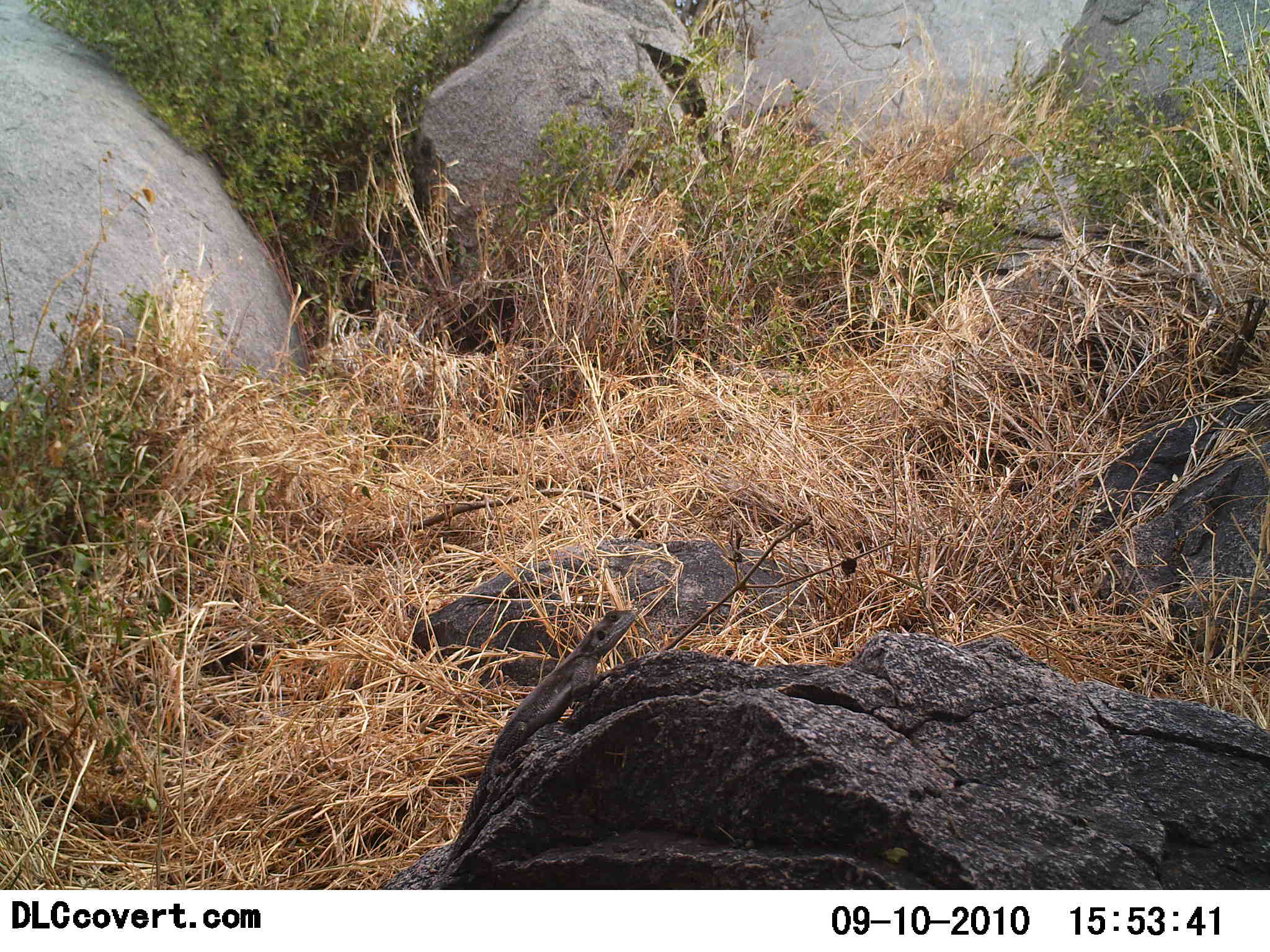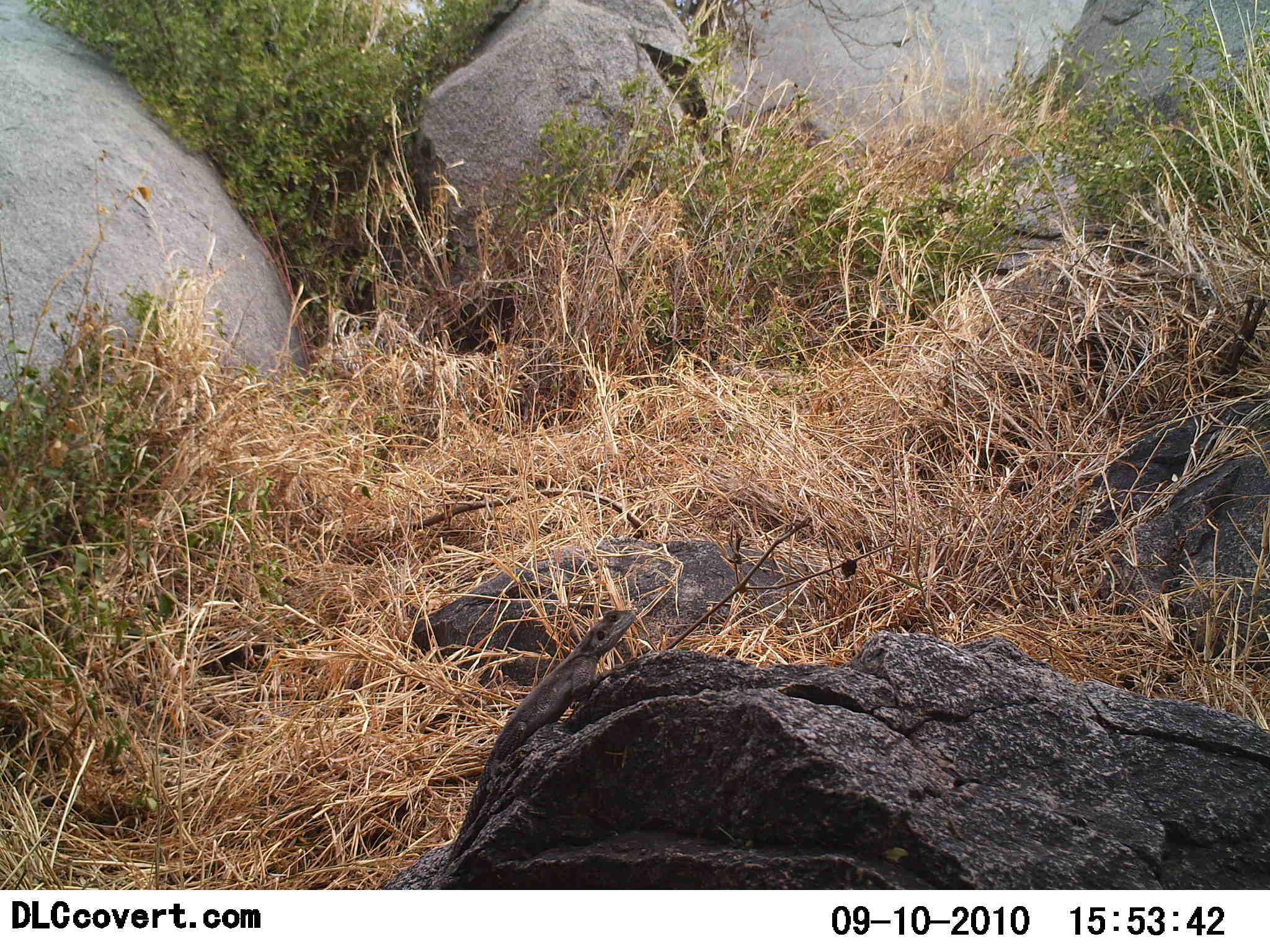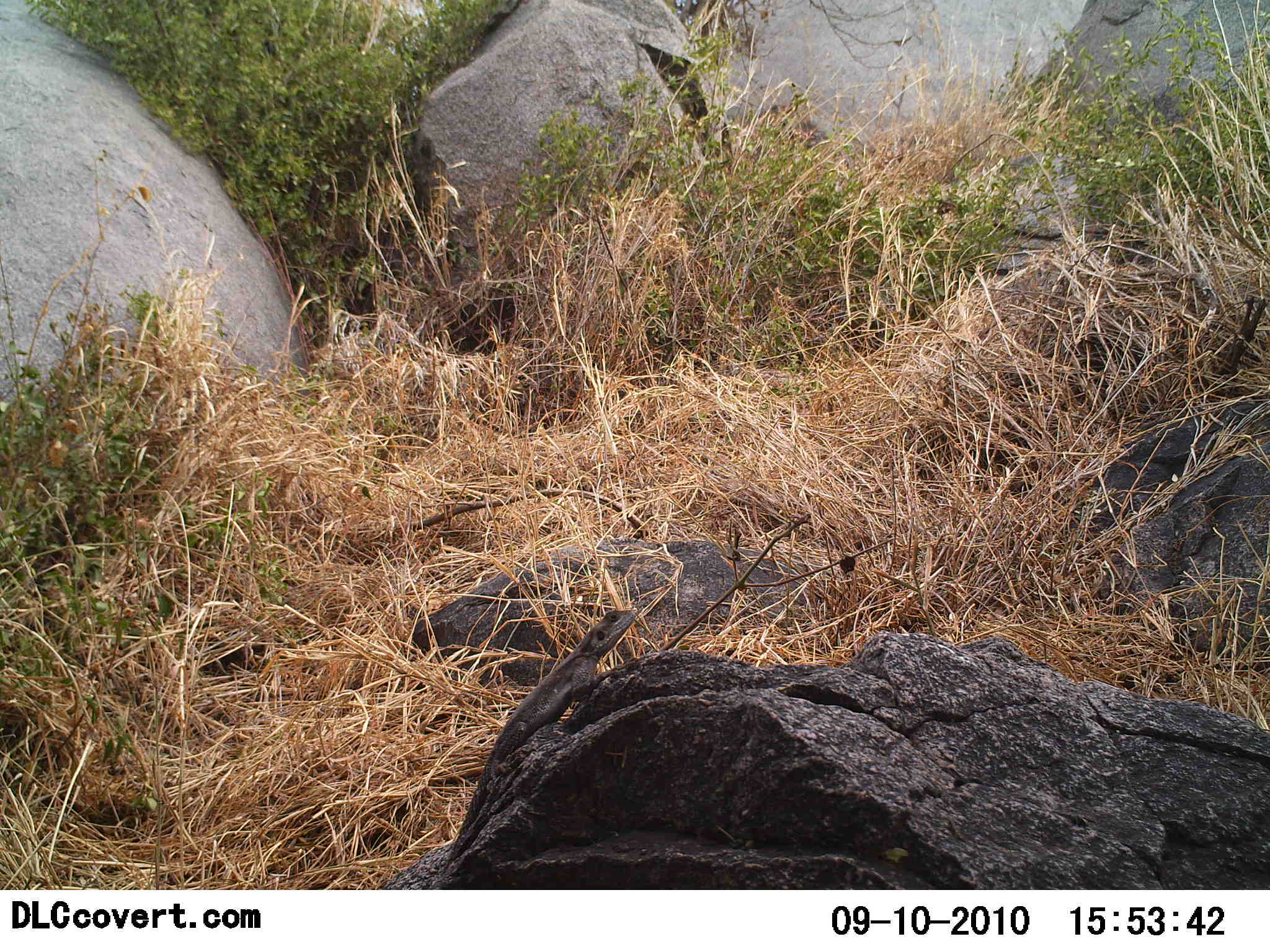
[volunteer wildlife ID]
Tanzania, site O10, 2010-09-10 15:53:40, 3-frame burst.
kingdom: Animalia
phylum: Chordata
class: Reptilia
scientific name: Reptilia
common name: reptiles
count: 1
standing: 25%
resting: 88%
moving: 0%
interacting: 0%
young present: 0%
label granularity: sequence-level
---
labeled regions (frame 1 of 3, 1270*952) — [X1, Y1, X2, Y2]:
animal: [448, 604, 638, 879]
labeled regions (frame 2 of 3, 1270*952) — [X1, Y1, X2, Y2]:
animal: [448, 607, 639, 888]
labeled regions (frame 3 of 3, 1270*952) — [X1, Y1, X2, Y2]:
animal: [448, 604, 638, 879]